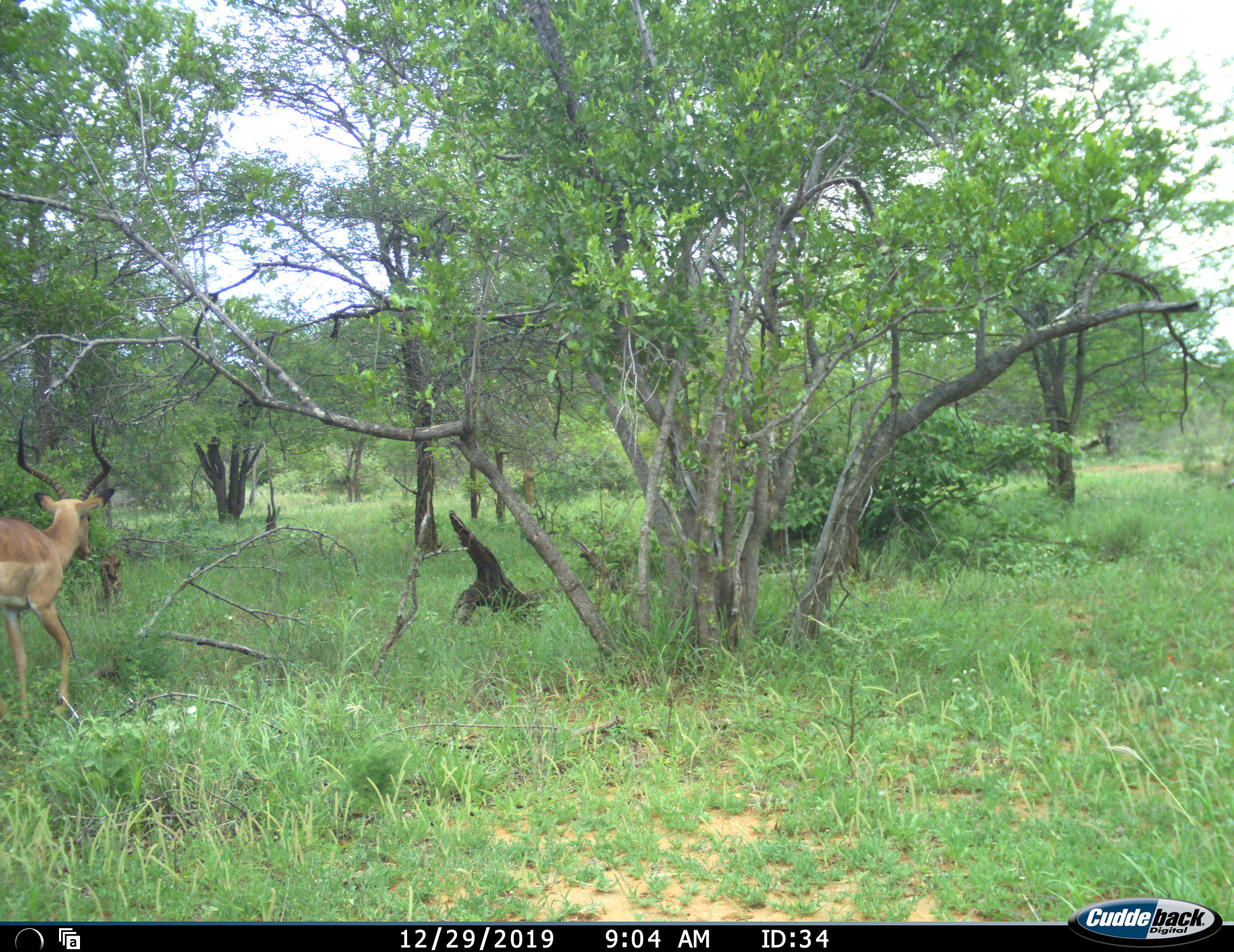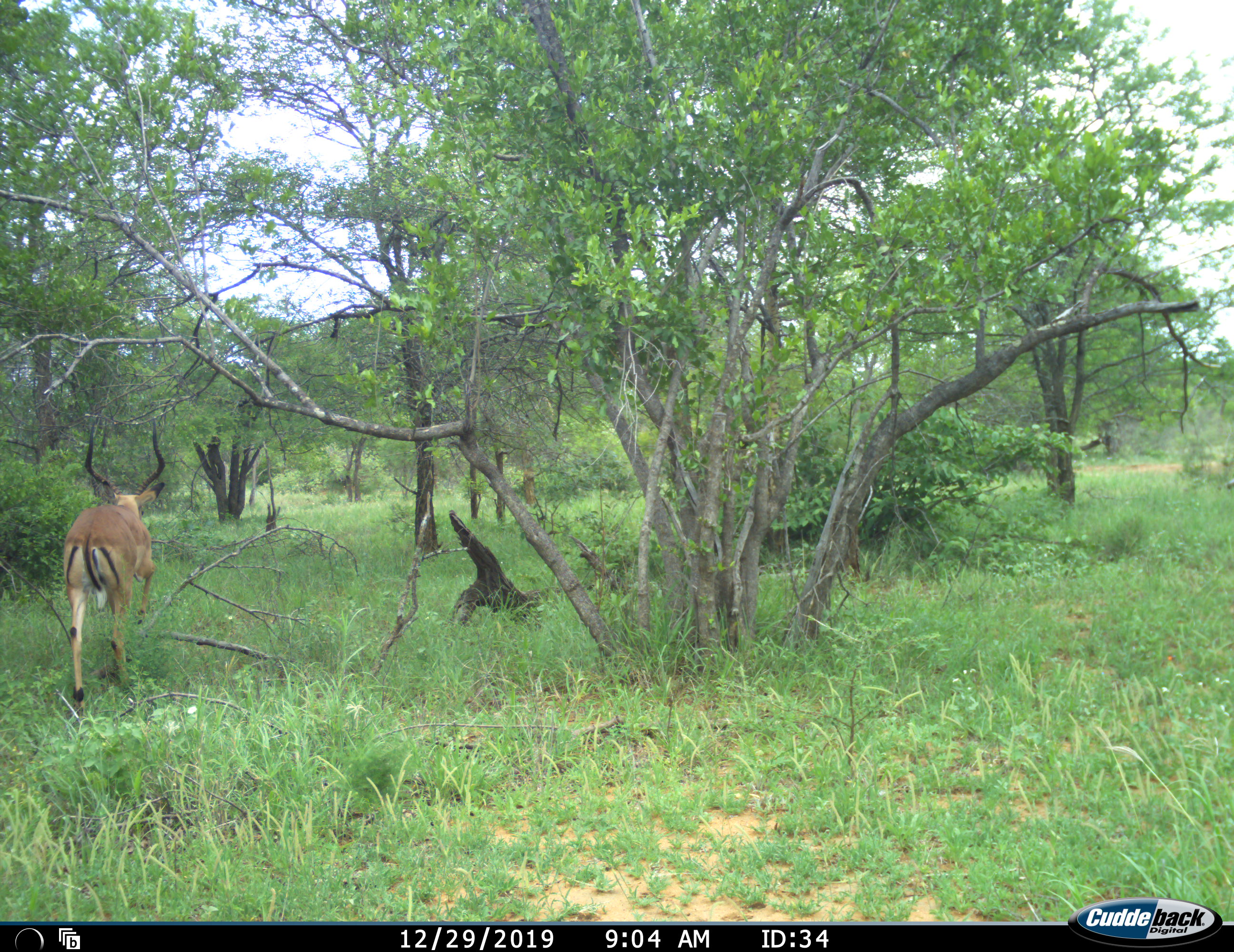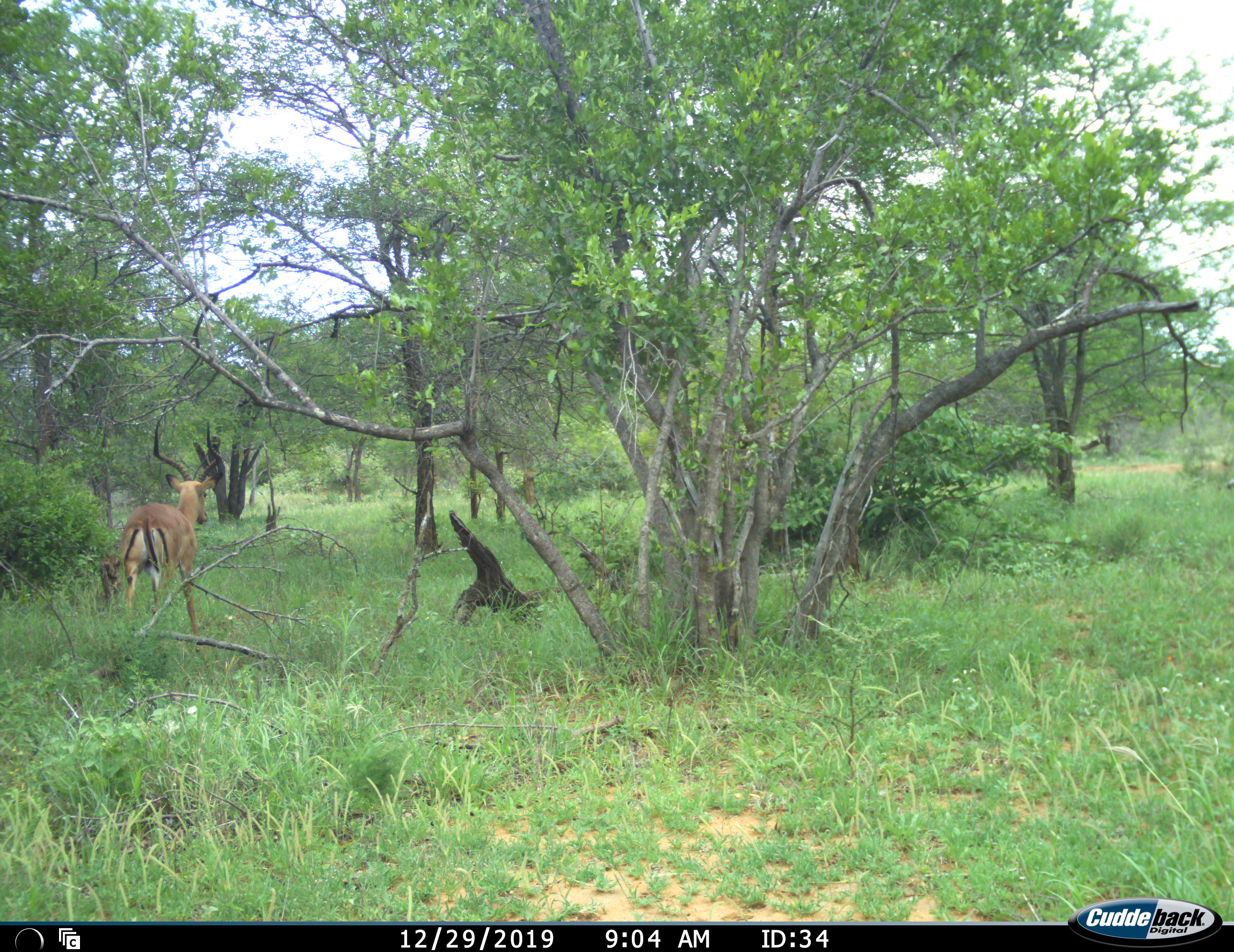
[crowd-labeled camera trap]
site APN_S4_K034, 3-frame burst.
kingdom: Animalia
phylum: Chordata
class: Mammalia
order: Artiodactyla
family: Bovidae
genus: Aepyceros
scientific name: Aepyceros melampus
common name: impala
Impala (Aepyceros melampus), count 1. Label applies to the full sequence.